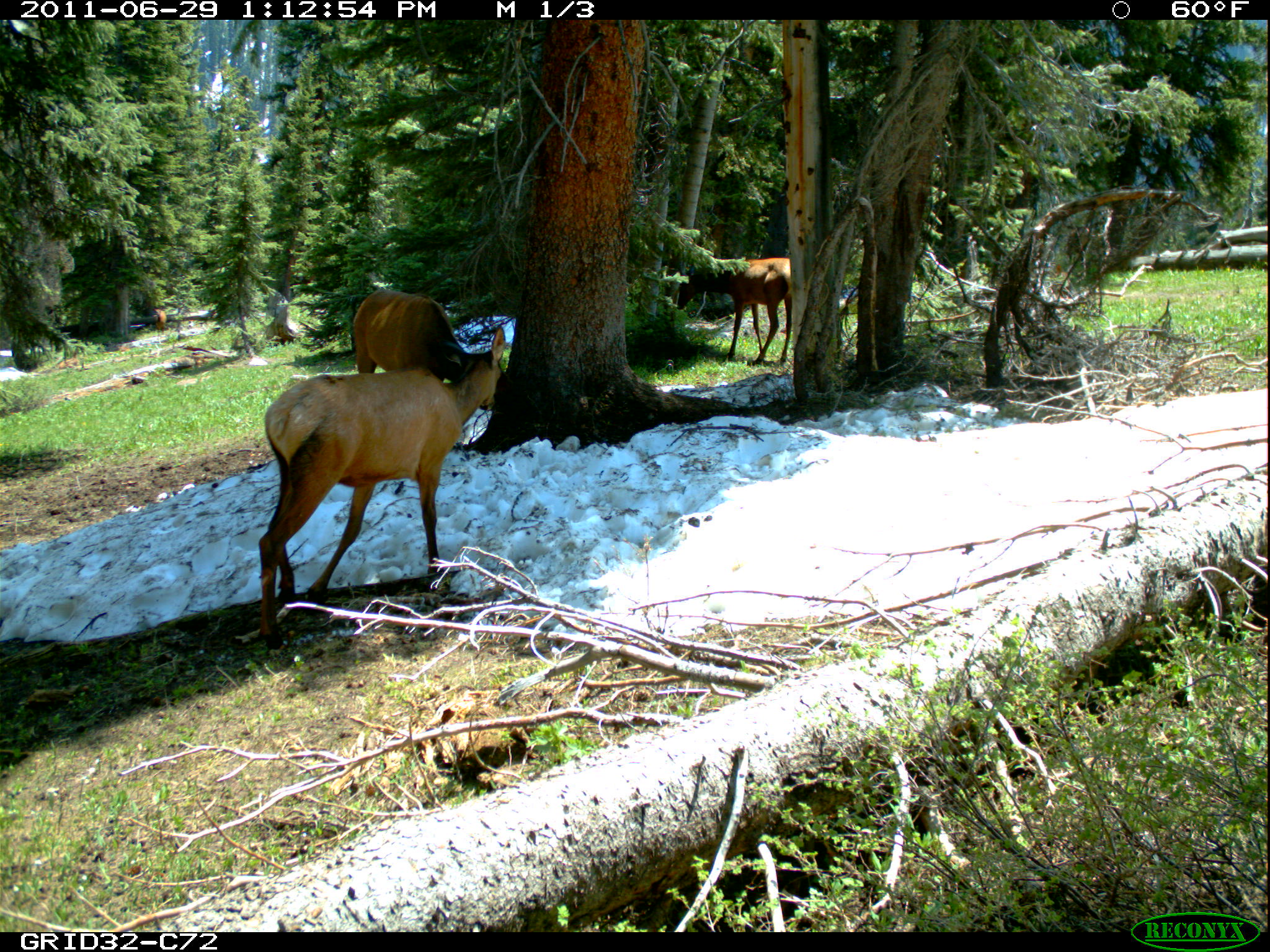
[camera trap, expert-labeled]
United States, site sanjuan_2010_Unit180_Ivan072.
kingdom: Animalia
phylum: Chordata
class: Mammalia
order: Artiodactyla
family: Cervidae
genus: Cervus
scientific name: Cervus elaphus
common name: red deer